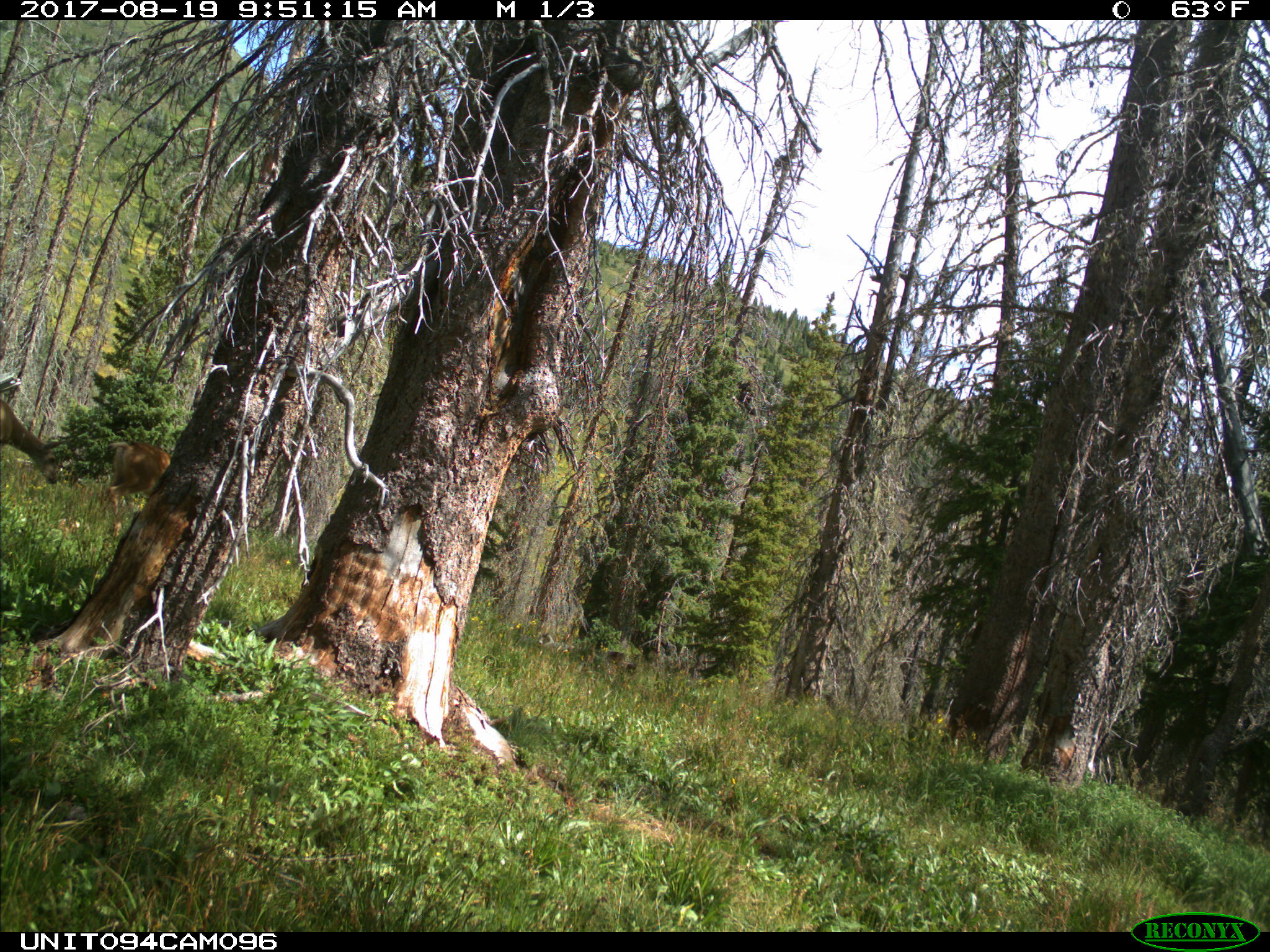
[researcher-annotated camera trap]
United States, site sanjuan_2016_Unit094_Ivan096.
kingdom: Animalia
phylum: Chordata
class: Mammalia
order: Artiodactyla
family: Cervidae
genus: Odocoileus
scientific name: Odocoileus hemionus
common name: mule deer